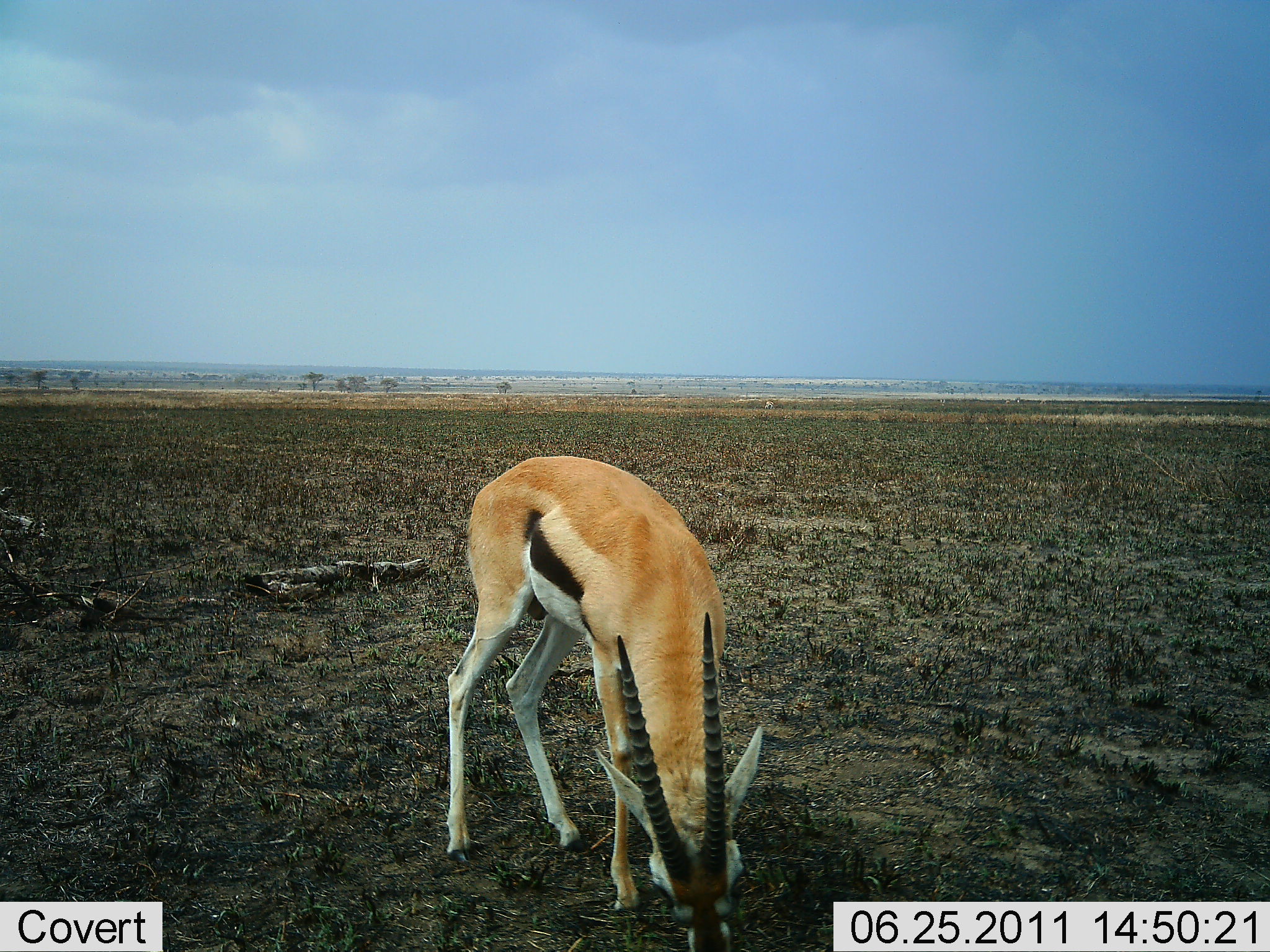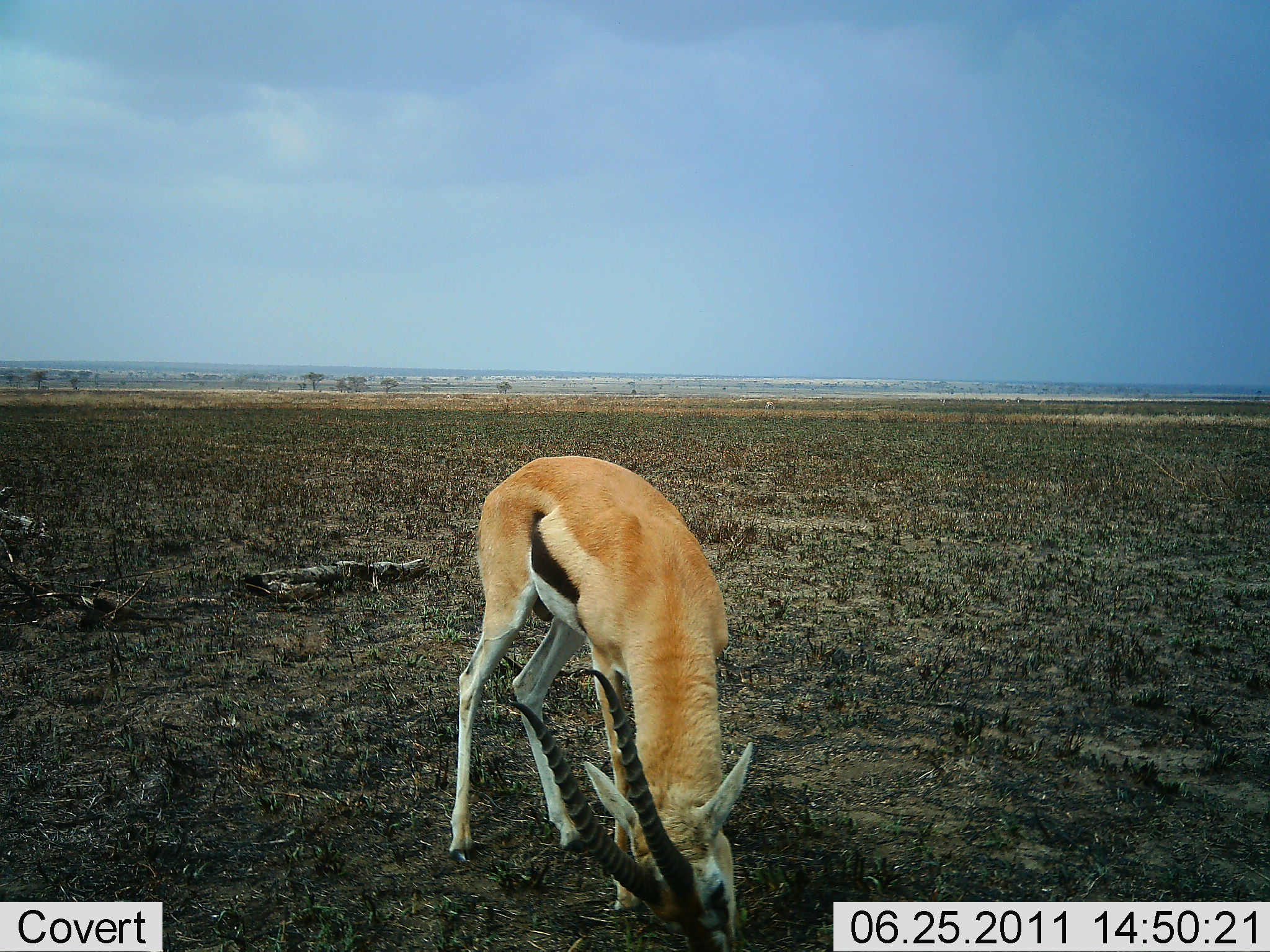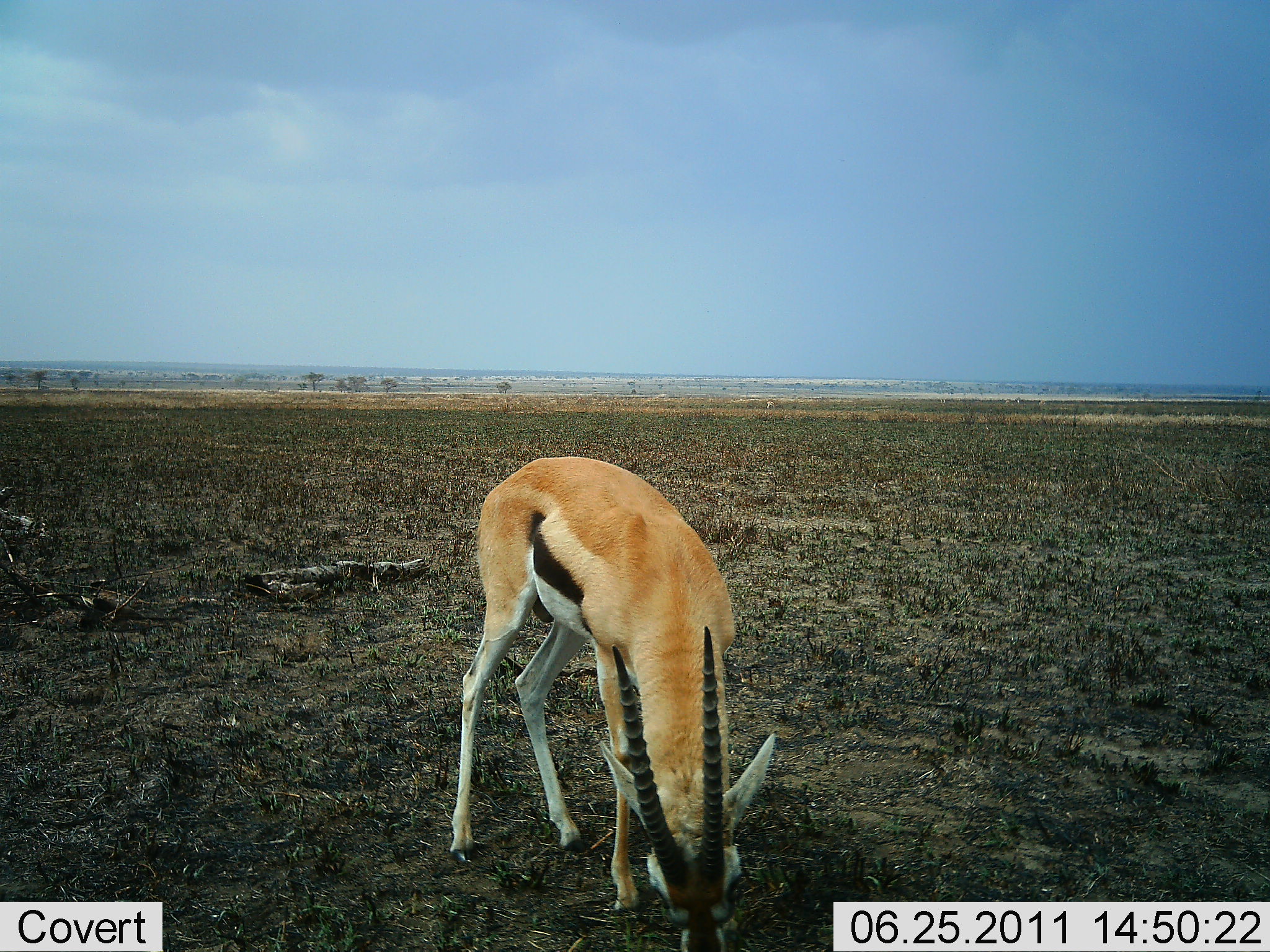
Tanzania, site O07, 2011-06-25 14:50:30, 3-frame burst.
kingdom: Animalia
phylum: Chordata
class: Mammalia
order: Artiodactyla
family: Bovidae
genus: Eudorcas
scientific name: Eudorcas thomsonii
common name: thomson's gazelle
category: gazellethomsons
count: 1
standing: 12%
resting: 0%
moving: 6%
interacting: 6%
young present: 0%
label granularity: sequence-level